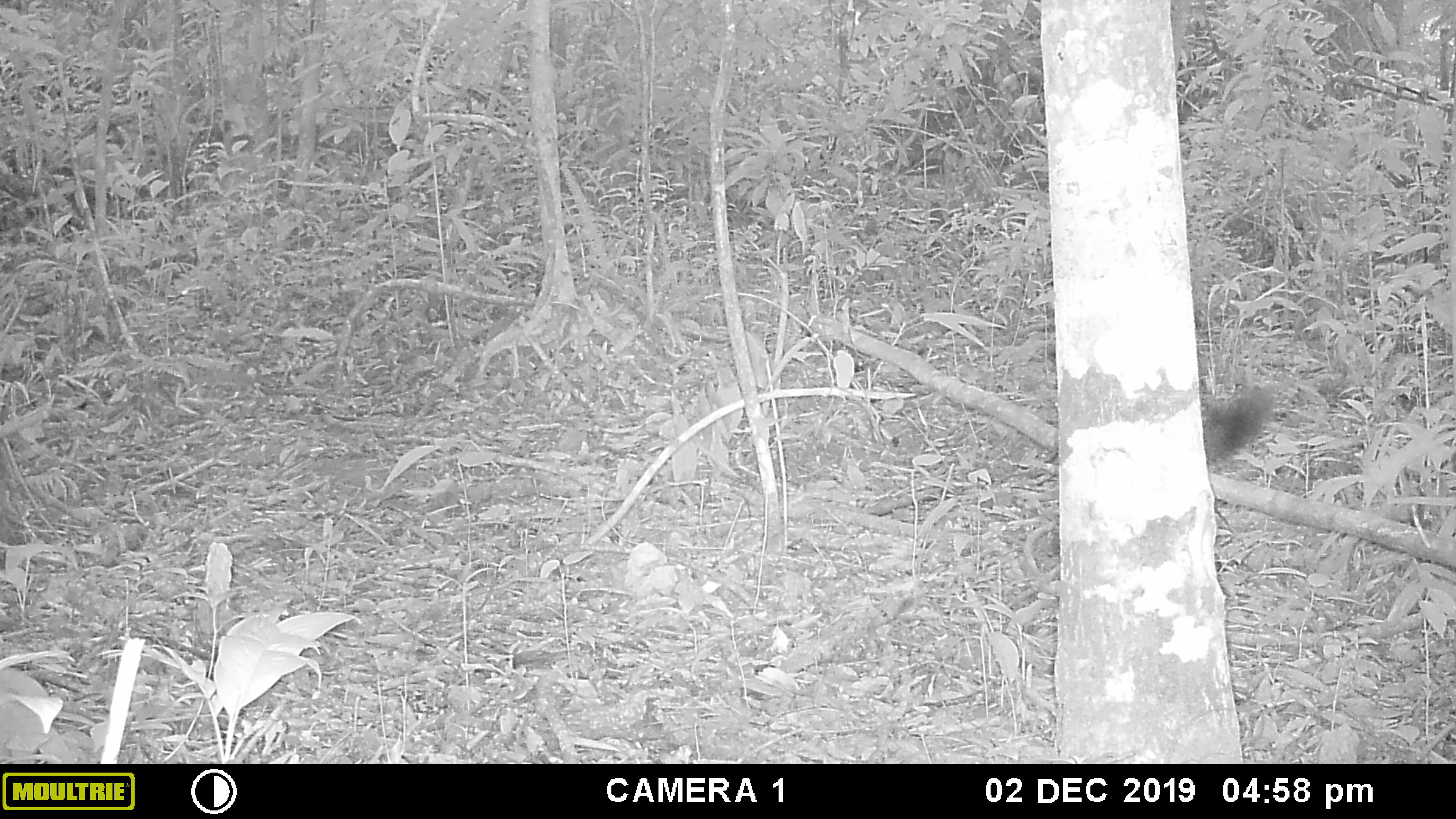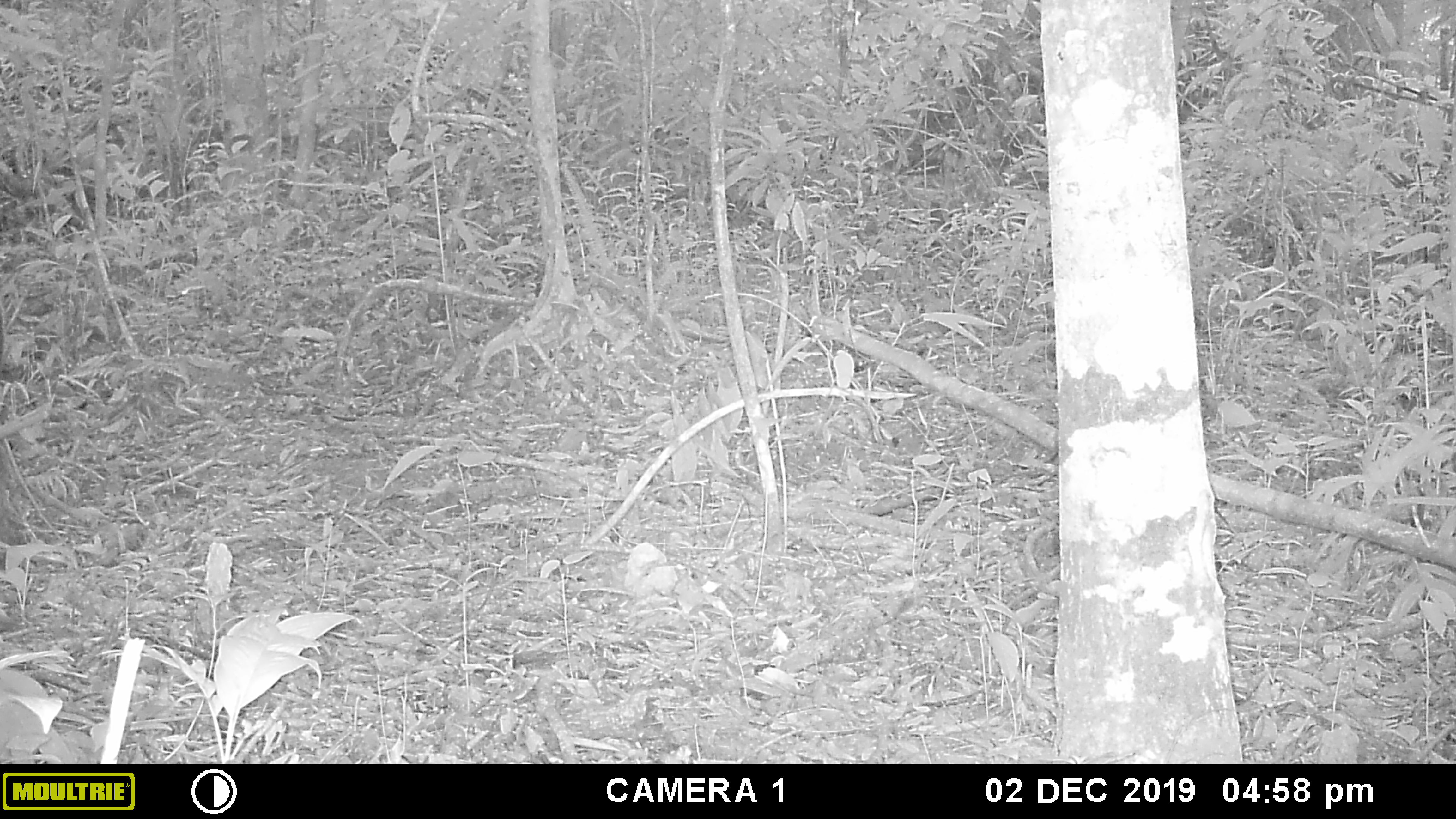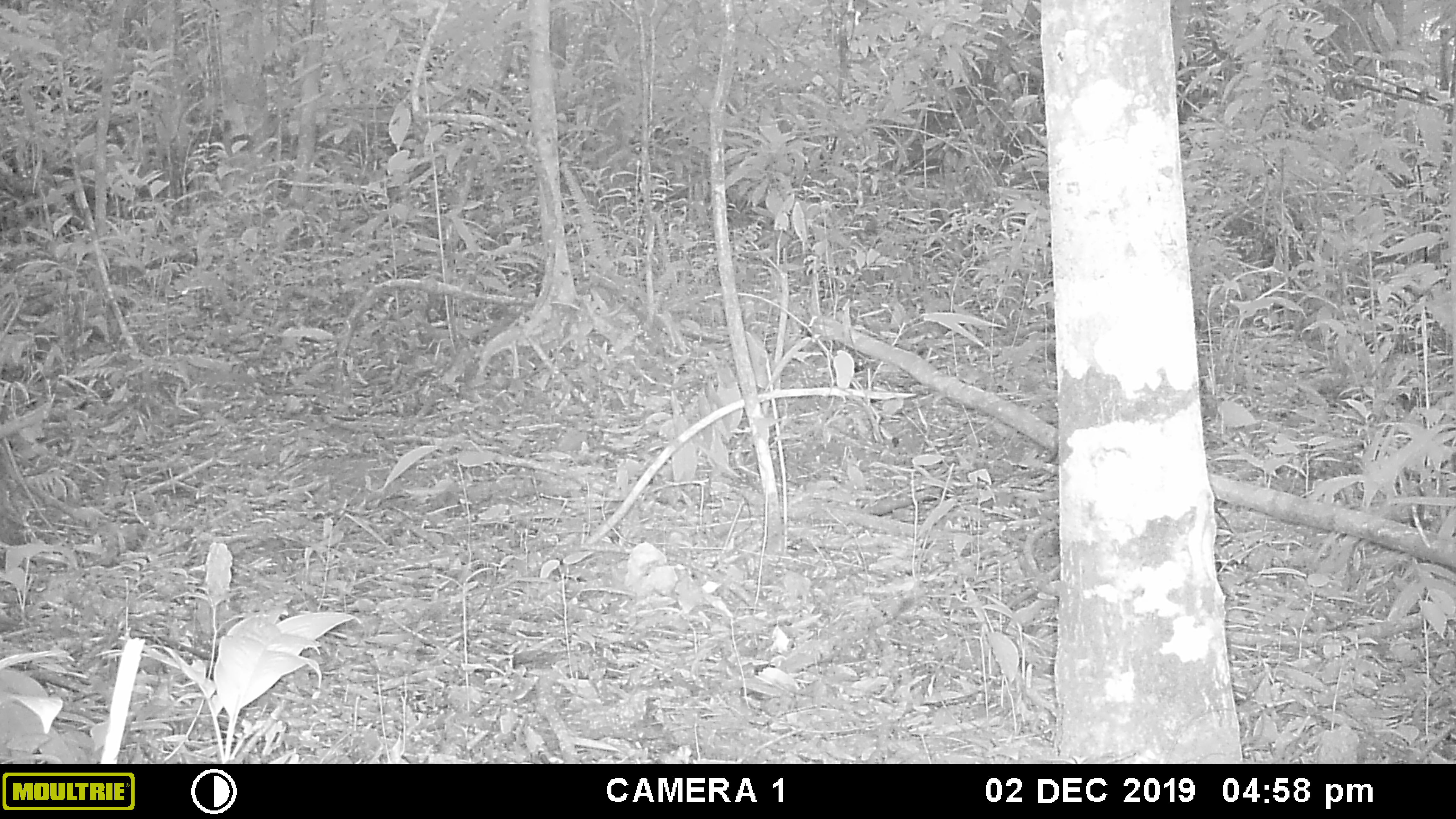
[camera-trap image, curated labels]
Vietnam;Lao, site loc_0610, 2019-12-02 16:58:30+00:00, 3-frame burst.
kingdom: Animalia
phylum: Chordata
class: Mammalia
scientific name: Mammalia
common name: mammal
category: unidentified small mammal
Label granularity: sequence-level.